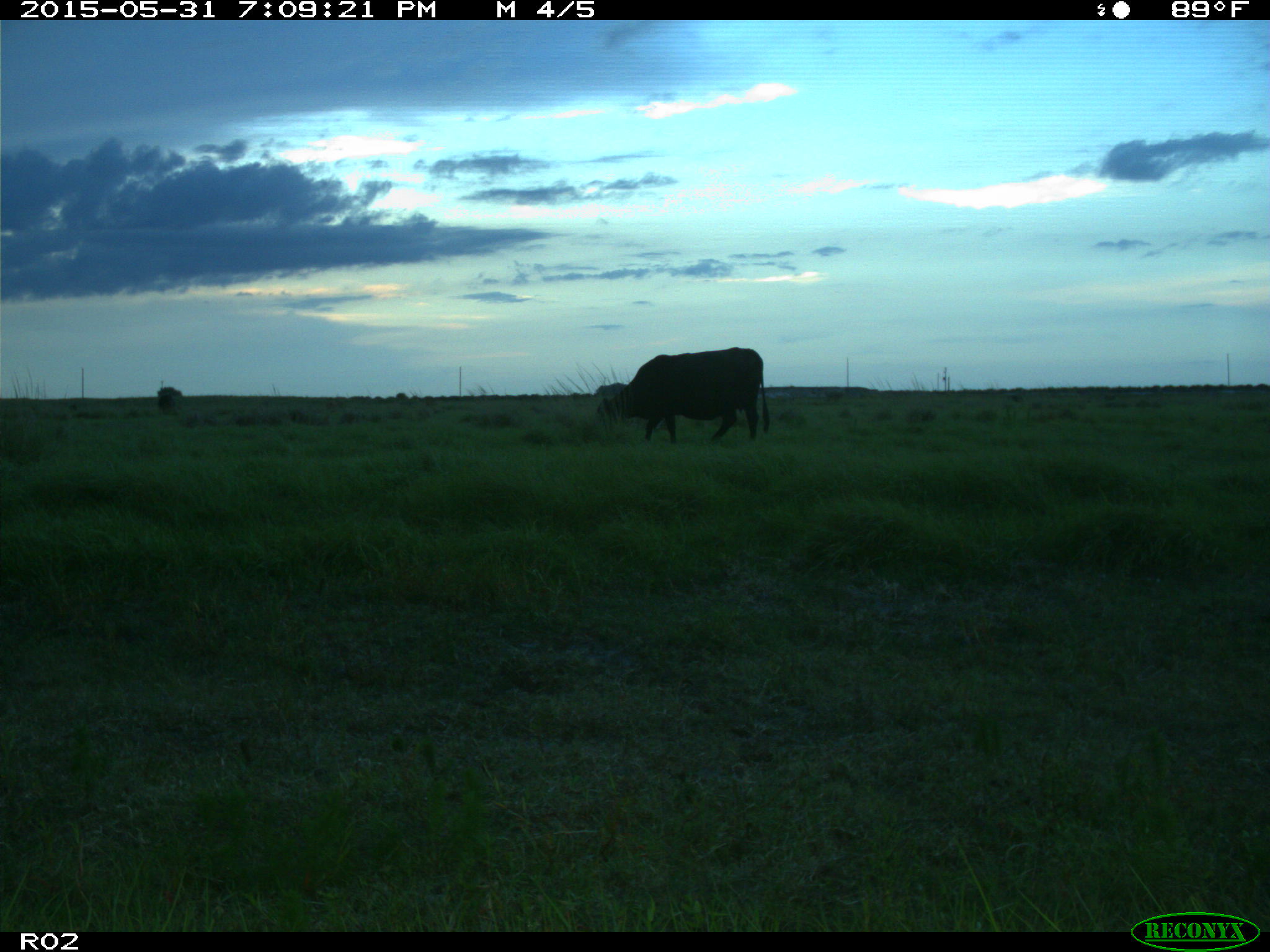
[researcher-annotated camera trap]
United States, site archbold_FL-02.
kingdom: Animalia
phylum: Chordata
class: Mammalia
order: Artiodactyla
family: Bovidae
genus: Bos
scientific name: Bos taurus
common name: domestic cow